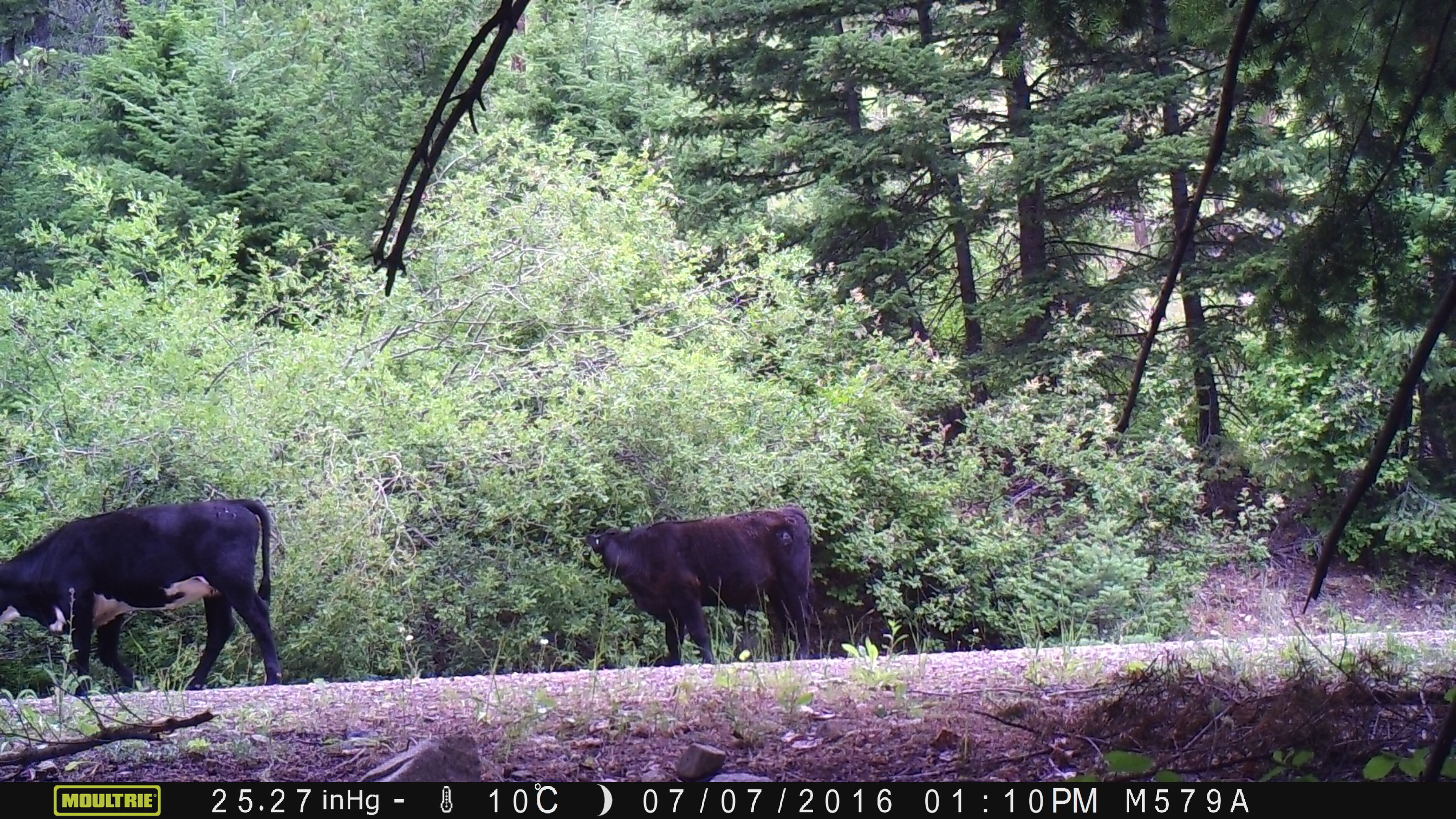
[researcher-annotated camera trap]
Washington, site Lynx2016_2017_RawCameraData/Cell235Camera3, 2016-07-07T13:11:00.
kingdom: Animalia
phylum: Chordata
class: Mammalia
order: Artiodactyla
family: Bovidae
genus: Bos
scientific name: Bos taurus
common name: domestic cattle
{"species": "domestic cattle (Bos taurus)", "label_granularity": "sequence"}